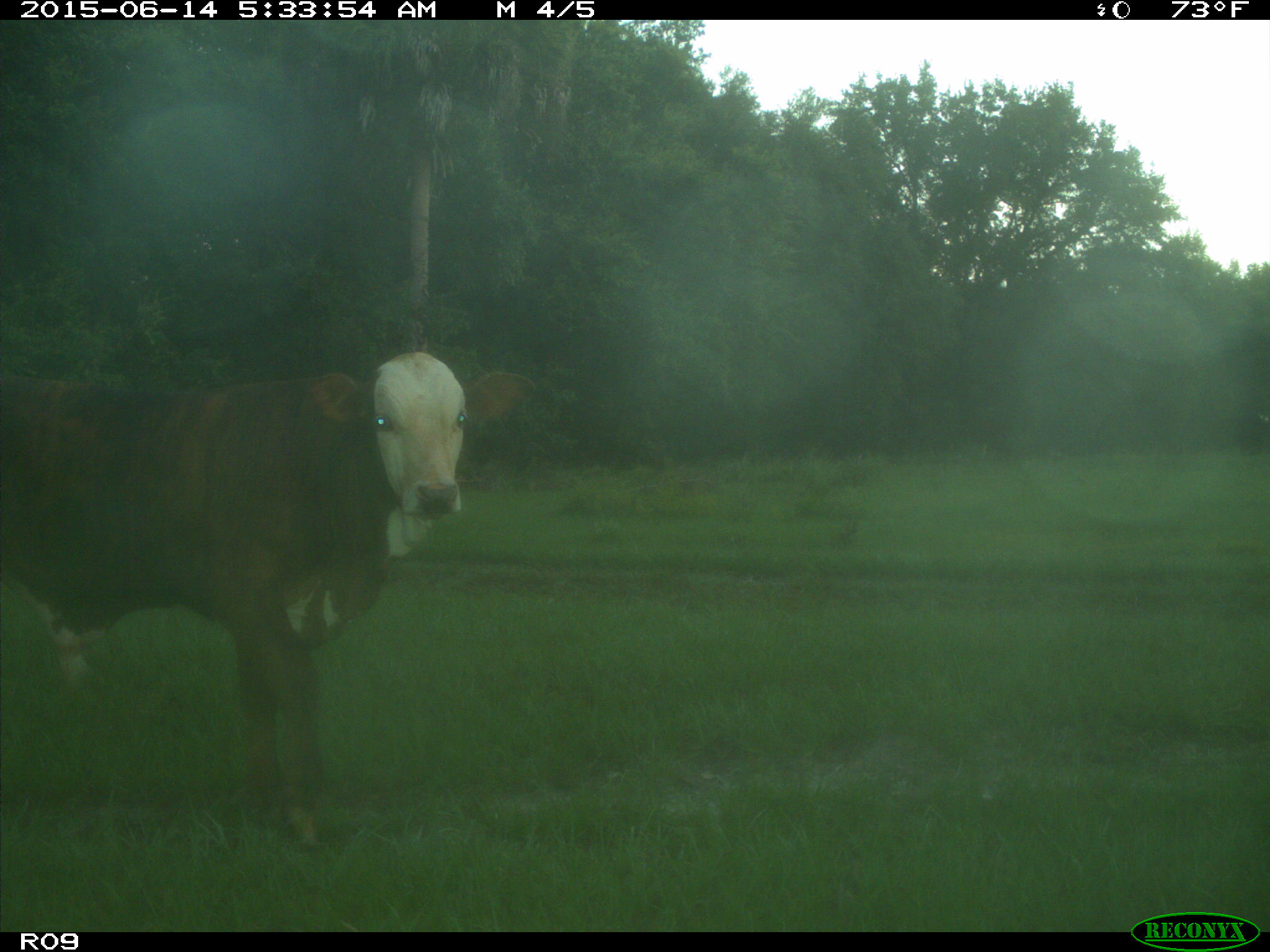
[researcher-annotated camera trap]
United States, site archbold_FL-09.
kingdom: Animalia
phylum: Chordata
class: Mammalia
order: Artiodactyla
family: Bovidae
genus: Bos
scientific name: Bos taurus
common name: domestic cow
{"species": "Bos taurus (domestic cow)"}